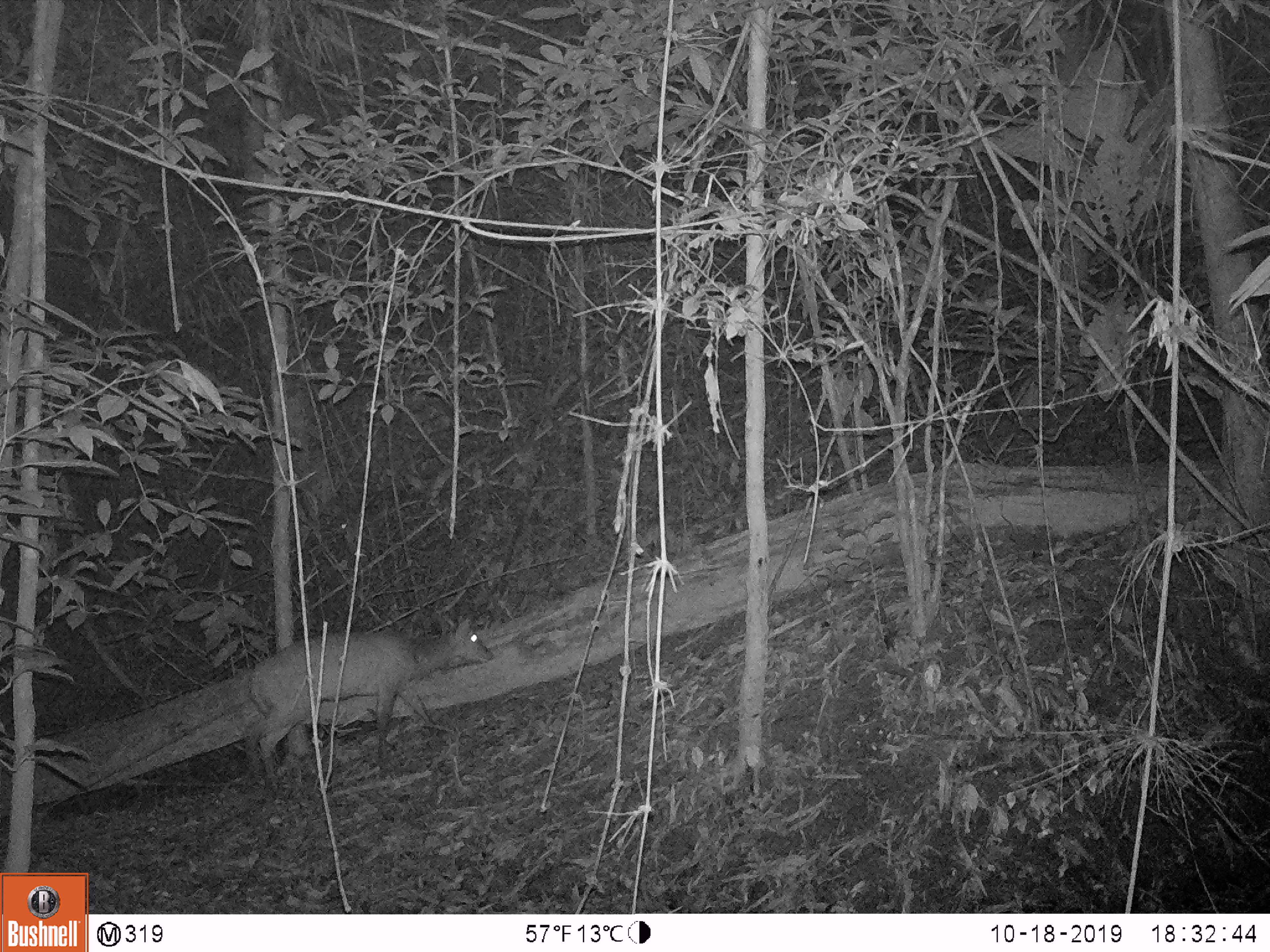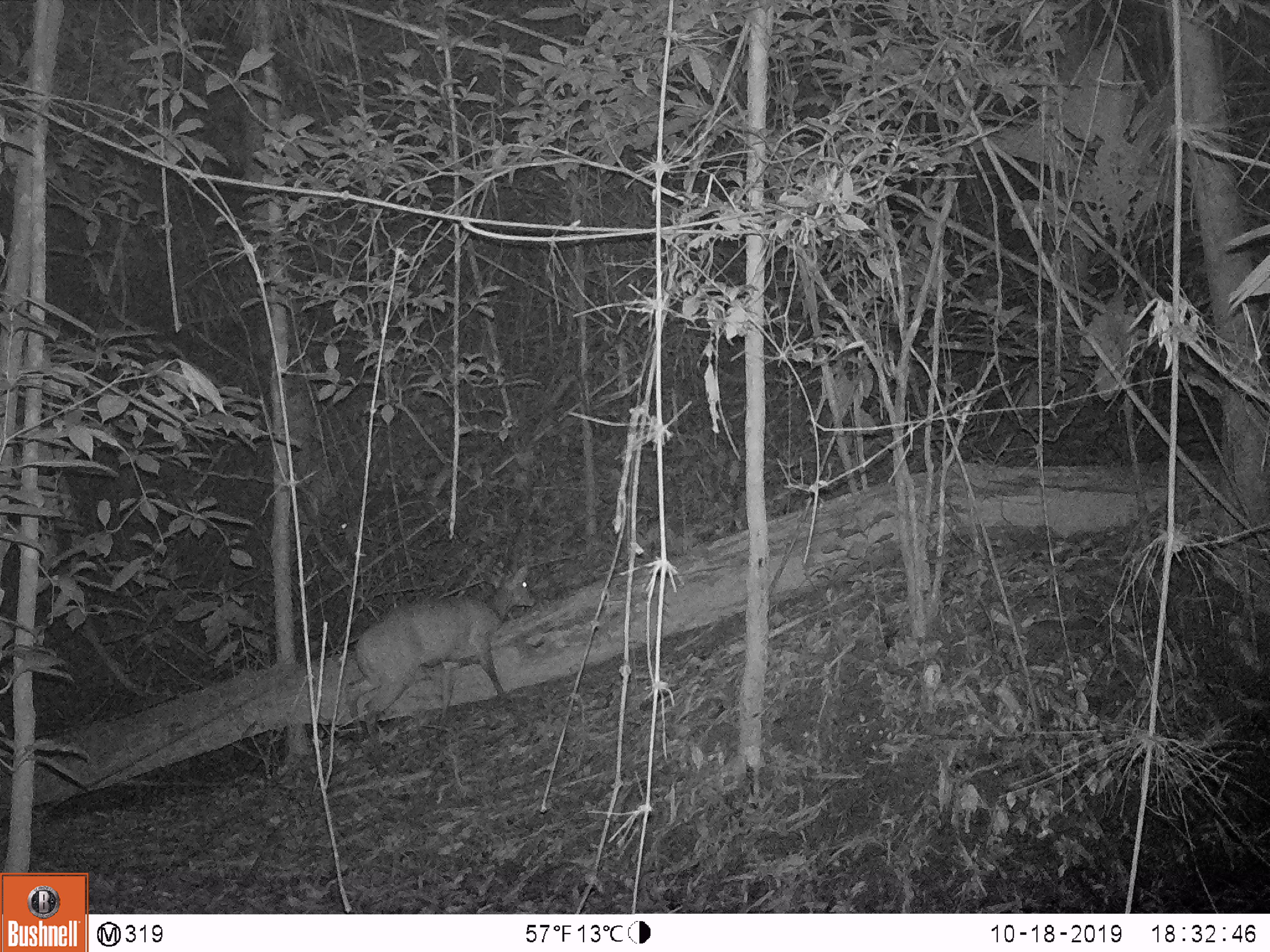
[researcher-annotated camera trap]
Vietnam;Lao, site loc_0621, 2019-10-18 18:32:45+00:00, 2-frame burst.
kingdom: Animalia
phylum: Chordata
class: Mammalia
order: Artiodactyla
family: Cervidae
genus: Muntiacus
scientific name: Muntiacus muntjak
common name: red muntjac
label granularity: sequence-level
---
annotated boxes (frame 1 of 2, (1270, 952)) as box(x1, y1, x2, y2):
red muntjac: box(248, 612, 495, 791)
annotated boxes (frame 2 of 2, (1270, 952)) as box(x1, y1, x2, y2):
red muntjac: box(355, 562, 536, 768)